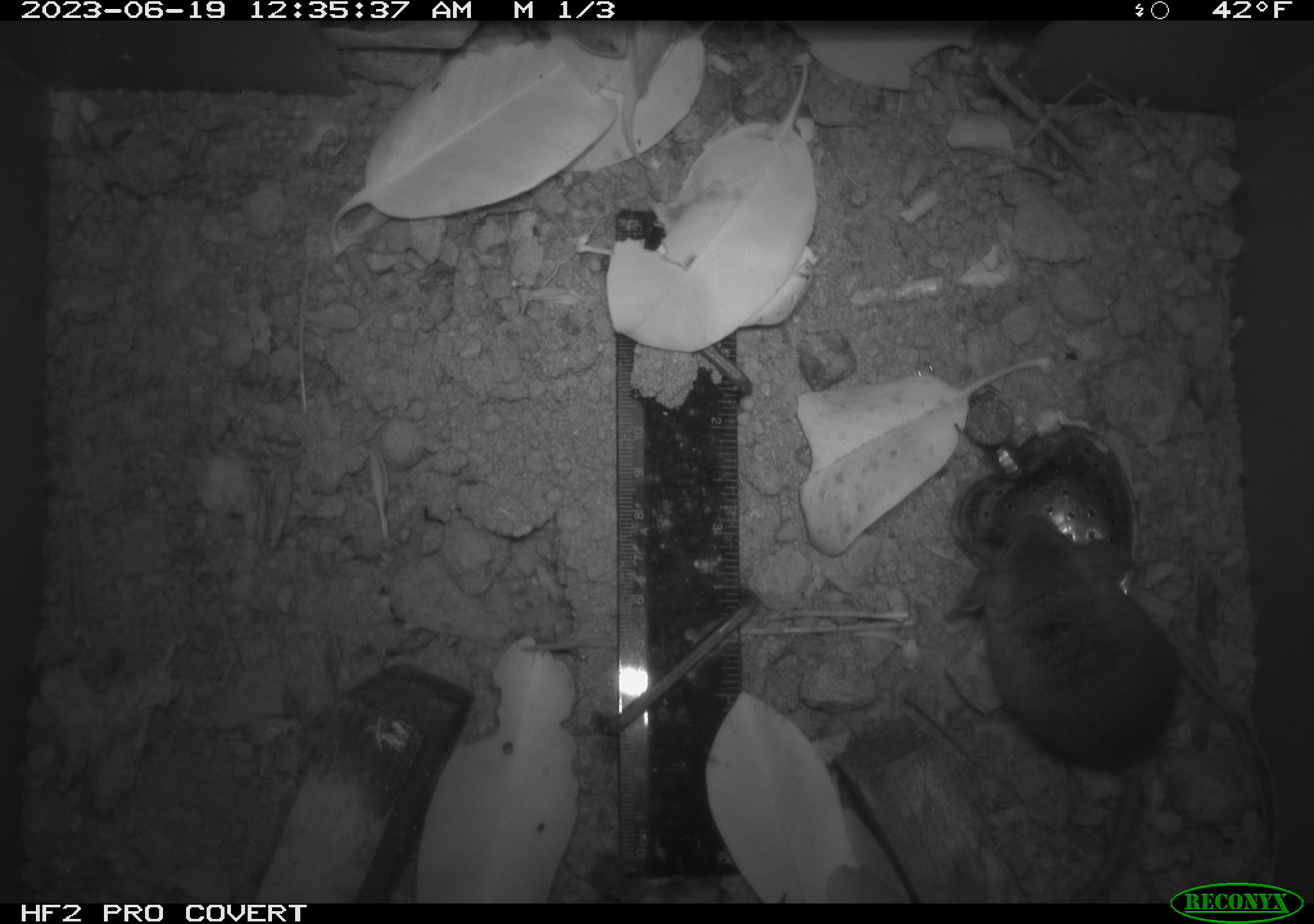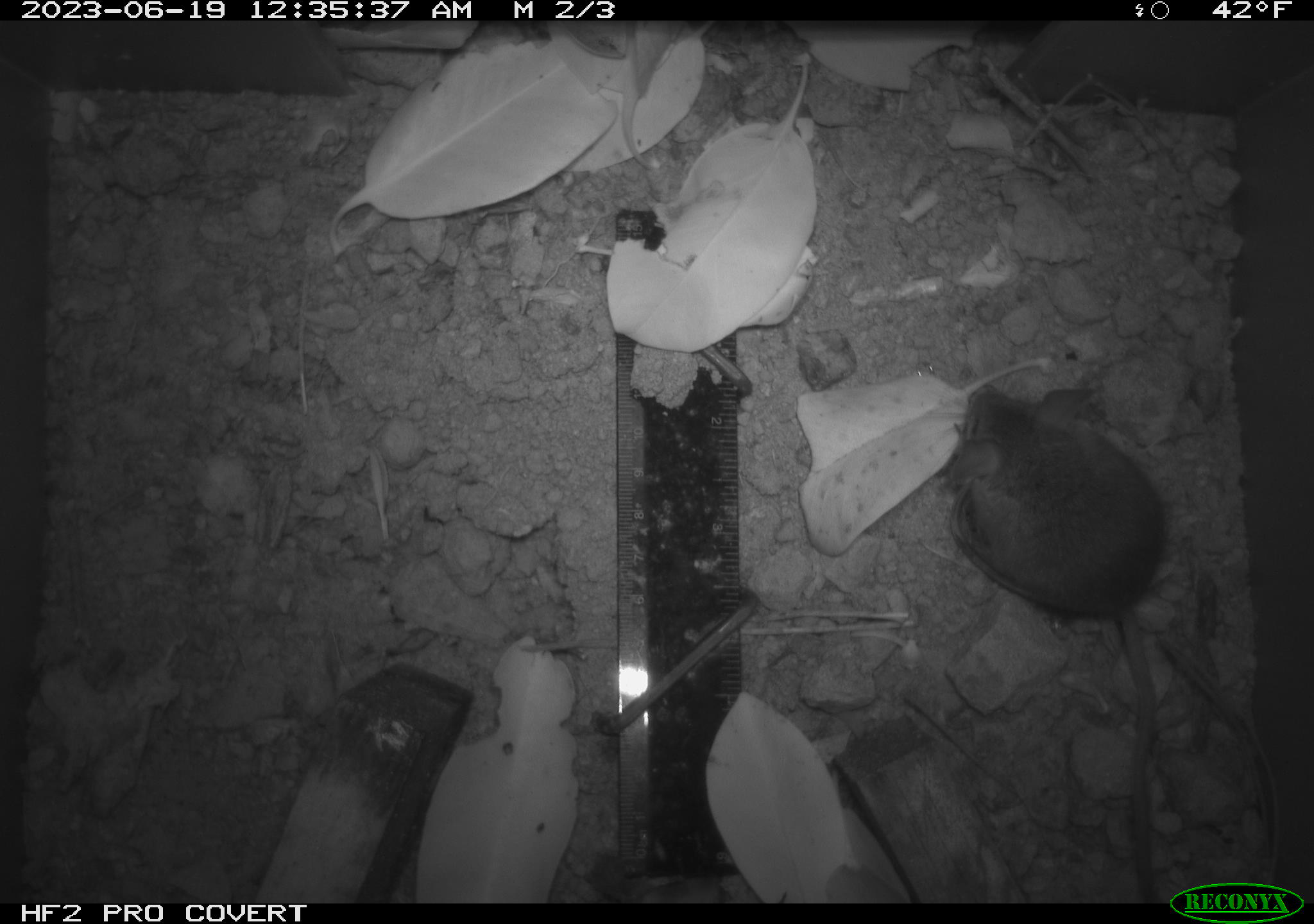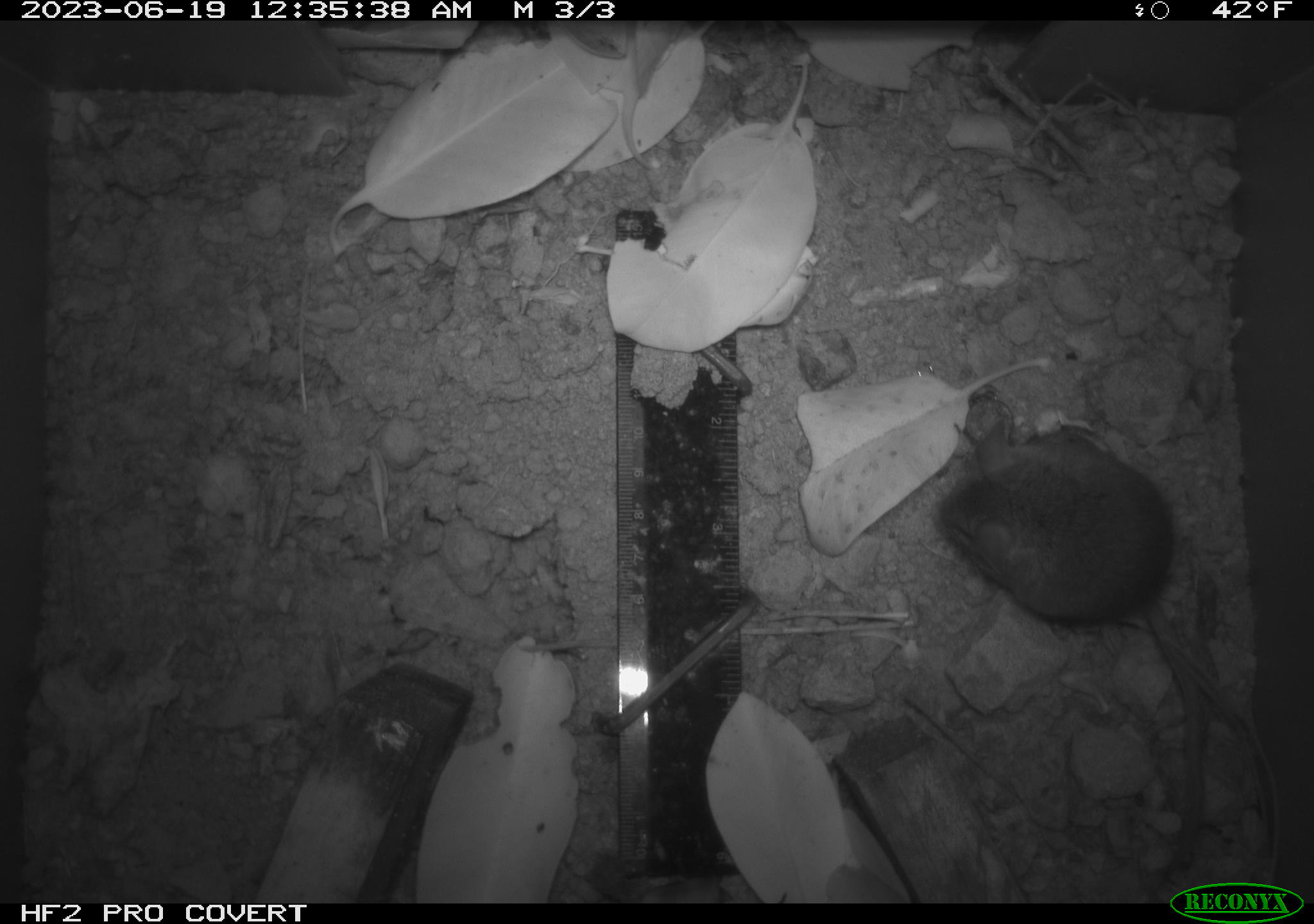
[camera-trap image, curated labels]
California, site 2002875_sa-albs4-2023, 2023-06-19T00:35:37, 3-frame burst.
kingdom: Animalia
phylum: Chordata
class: Mammalia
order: Rodentia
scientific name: Rodentia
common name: mouse species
Mouse species (Rodentia).